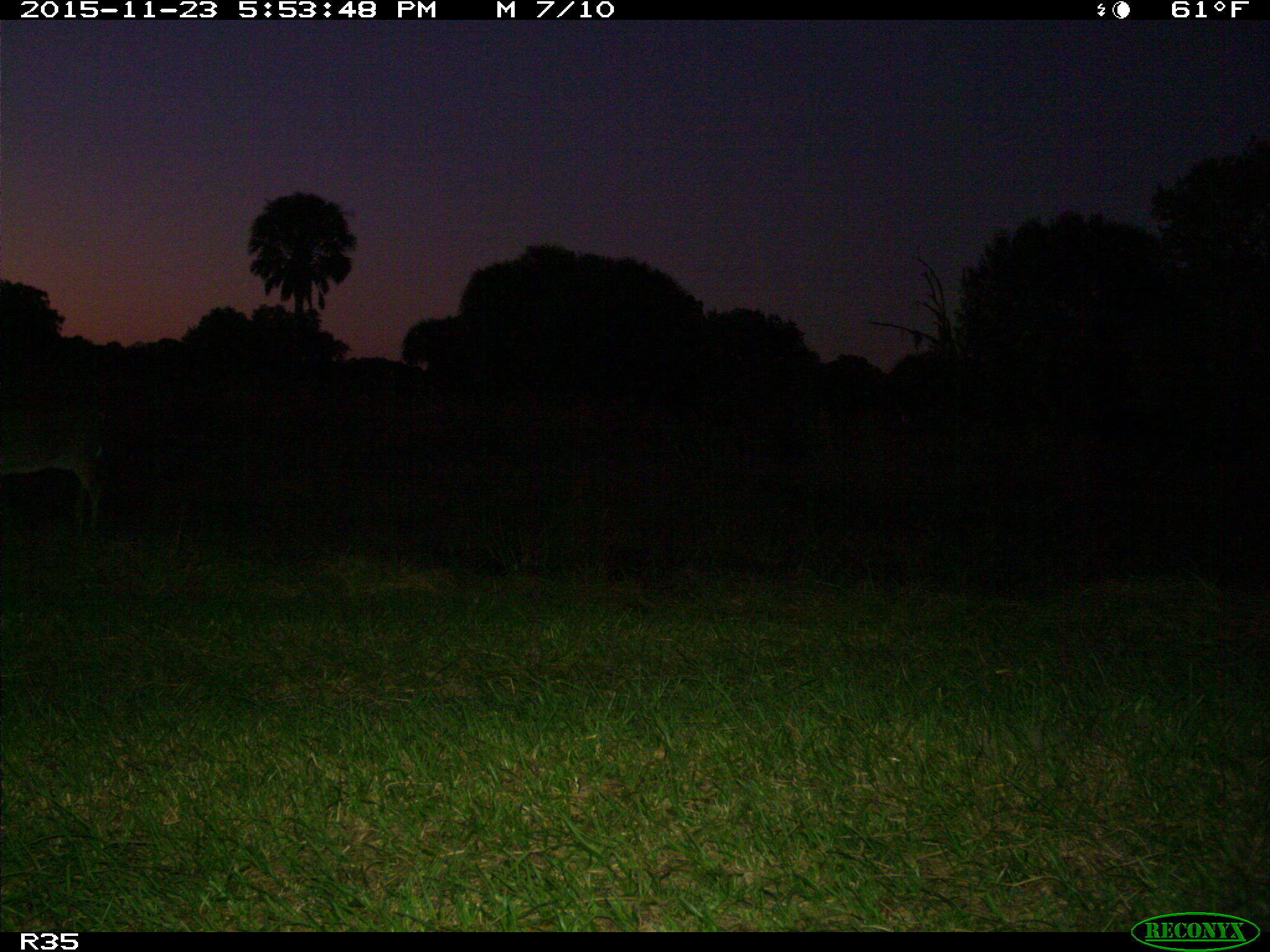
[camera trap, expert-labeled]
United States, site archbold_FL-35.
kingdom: Animalia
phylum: Chordata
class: Mammalia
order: Artiodactyla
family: Cervidae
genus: Odocoileus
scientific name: Odocoileus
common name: deer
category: unidentified deer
Unidentified deer (deer) (Odocoileus).